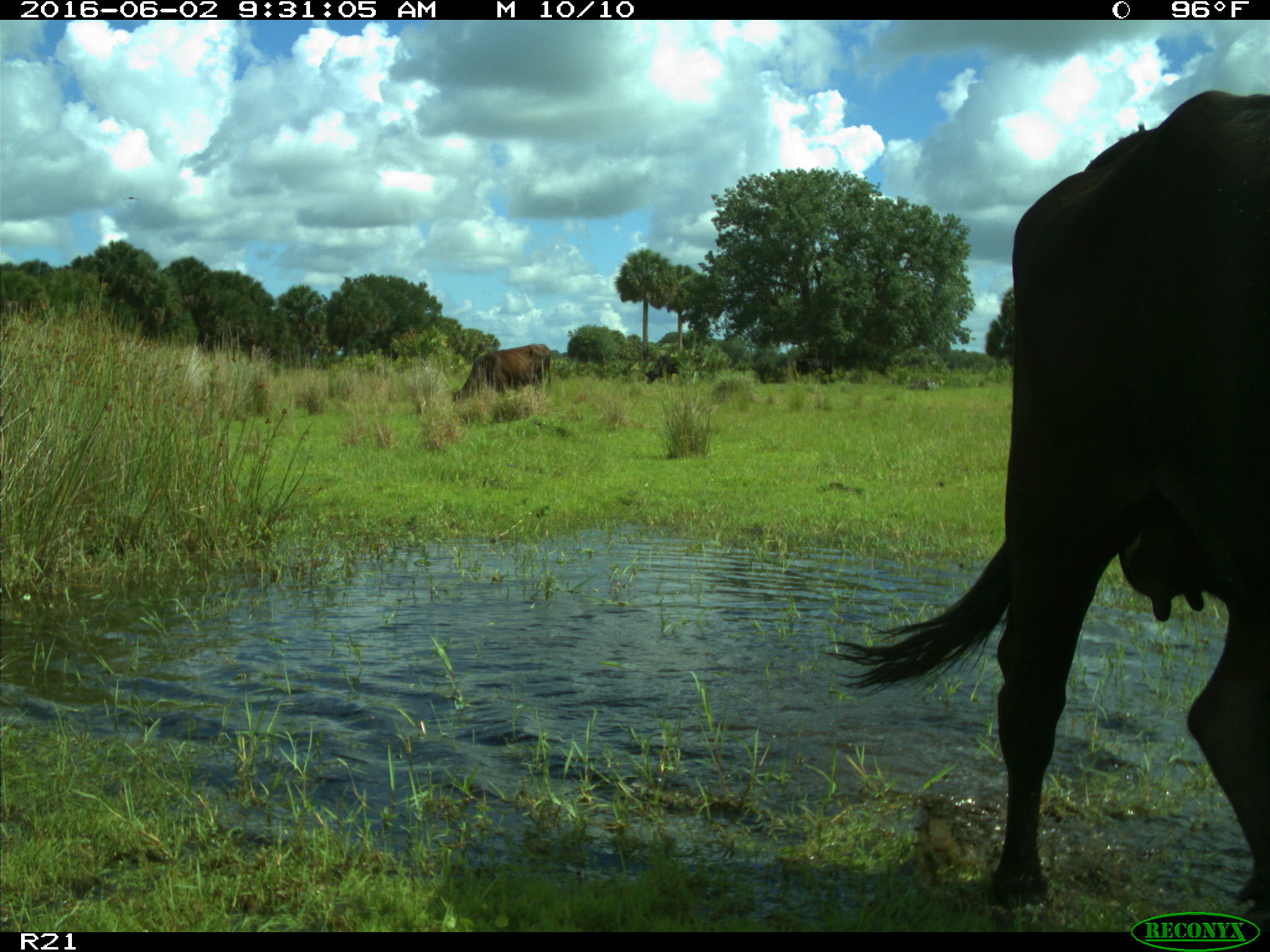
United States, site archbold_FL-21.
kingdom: Animalia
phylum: Chordata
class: Mammalia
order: Artiodactyla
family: Bovidae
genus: Bos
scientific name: Bos taurus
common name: domestic cow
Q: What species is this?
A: Bos taurus (domestic cow).